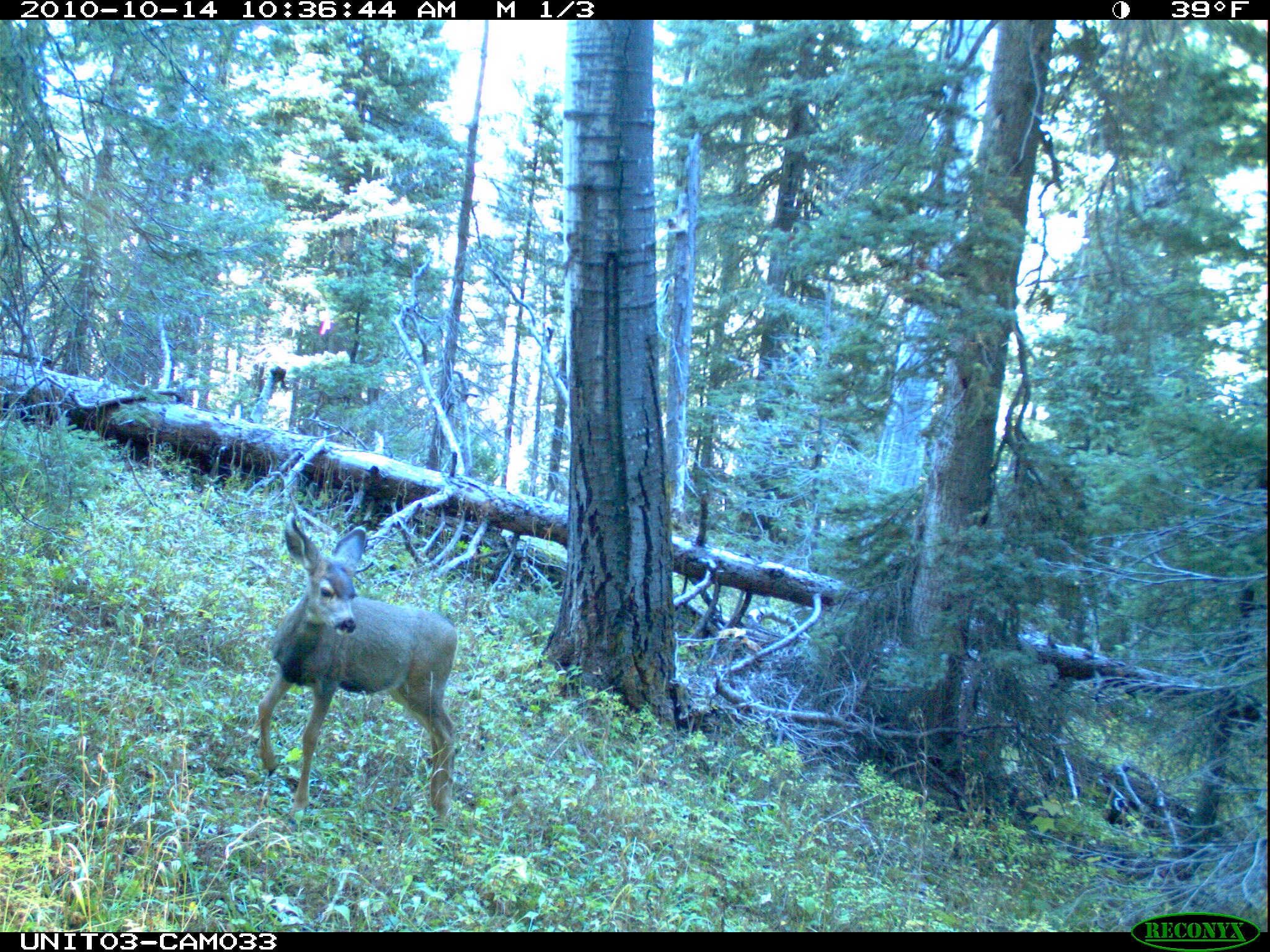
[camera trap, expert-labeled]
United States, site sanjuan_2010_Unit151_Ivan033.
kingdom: Animalia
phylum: Chordata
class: Mammalia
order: Artiodactyla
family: Cervidae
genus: Odocoileus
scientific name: Odocoileus hemionus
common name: mule deer